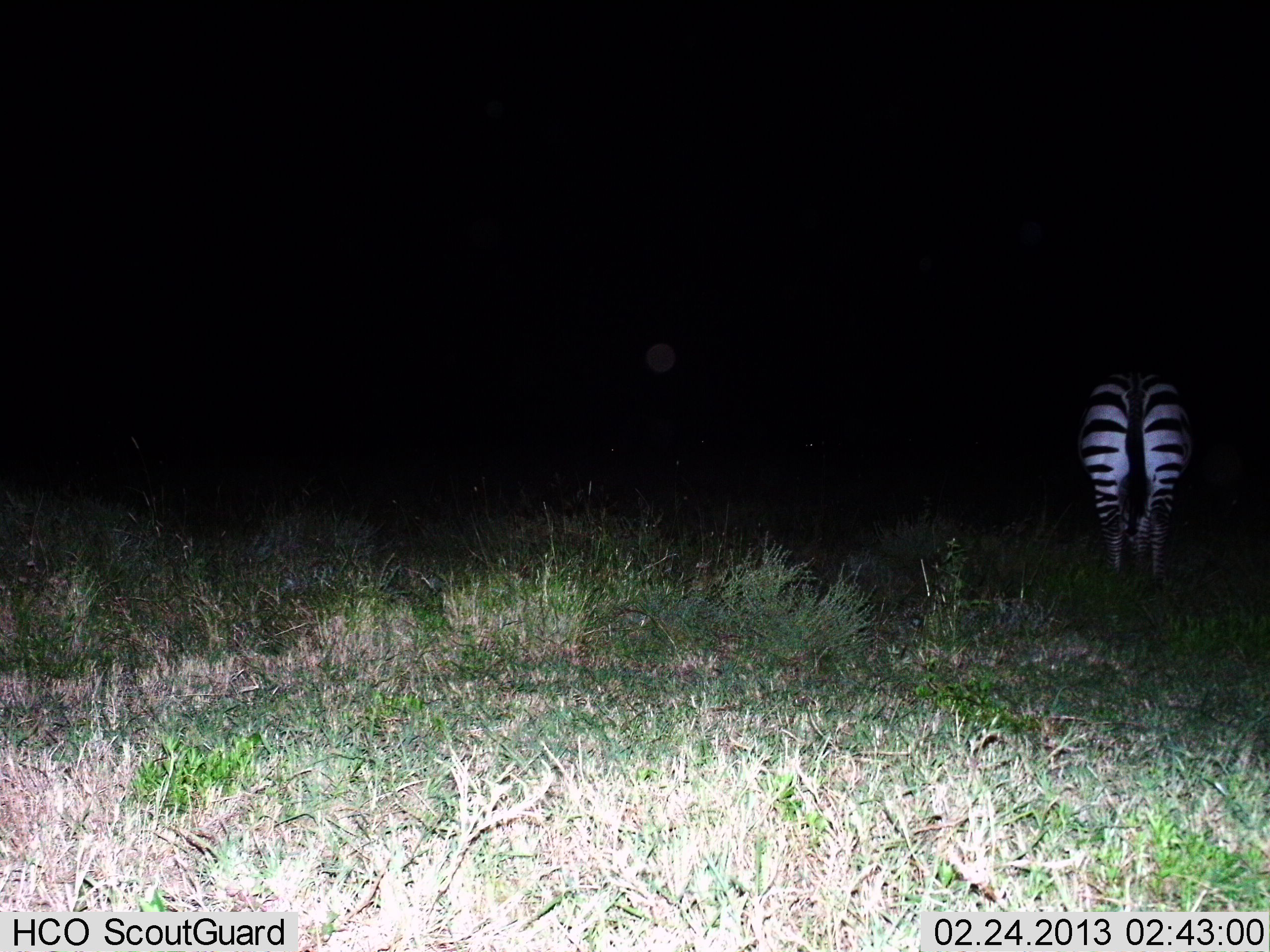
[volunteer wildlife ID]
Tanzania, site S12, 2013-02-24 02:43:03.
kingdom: Animalia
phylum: Chordata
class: Mammalia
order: Perissodactyla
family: Equidae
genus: Equus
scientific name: Equus quagga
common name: plains zebra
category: zebra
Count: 1.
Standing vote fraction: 83%.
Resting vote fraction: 6%.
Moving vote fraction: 0%.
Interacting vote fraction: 0%.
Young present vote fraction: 0%.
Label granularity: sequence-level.